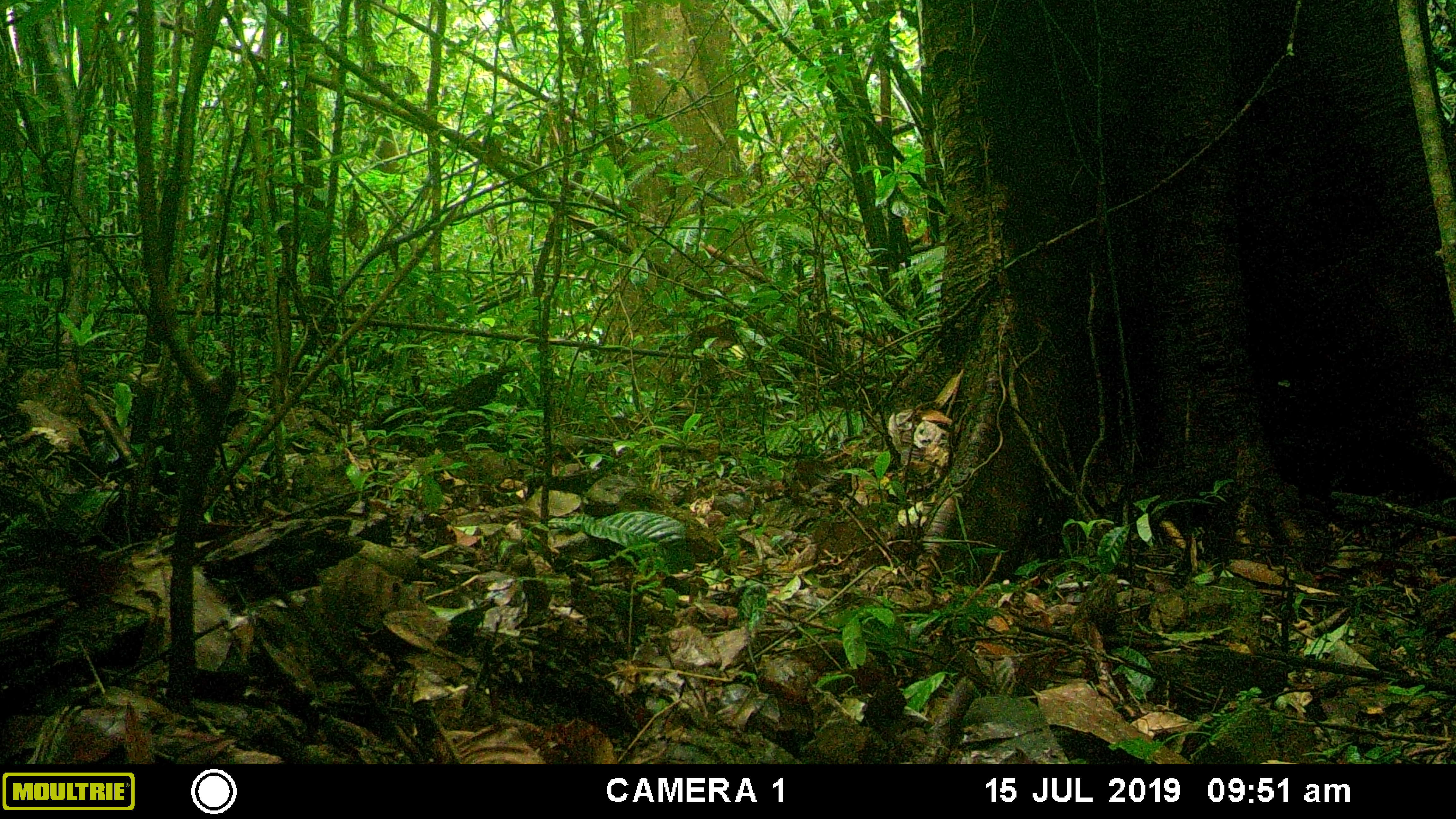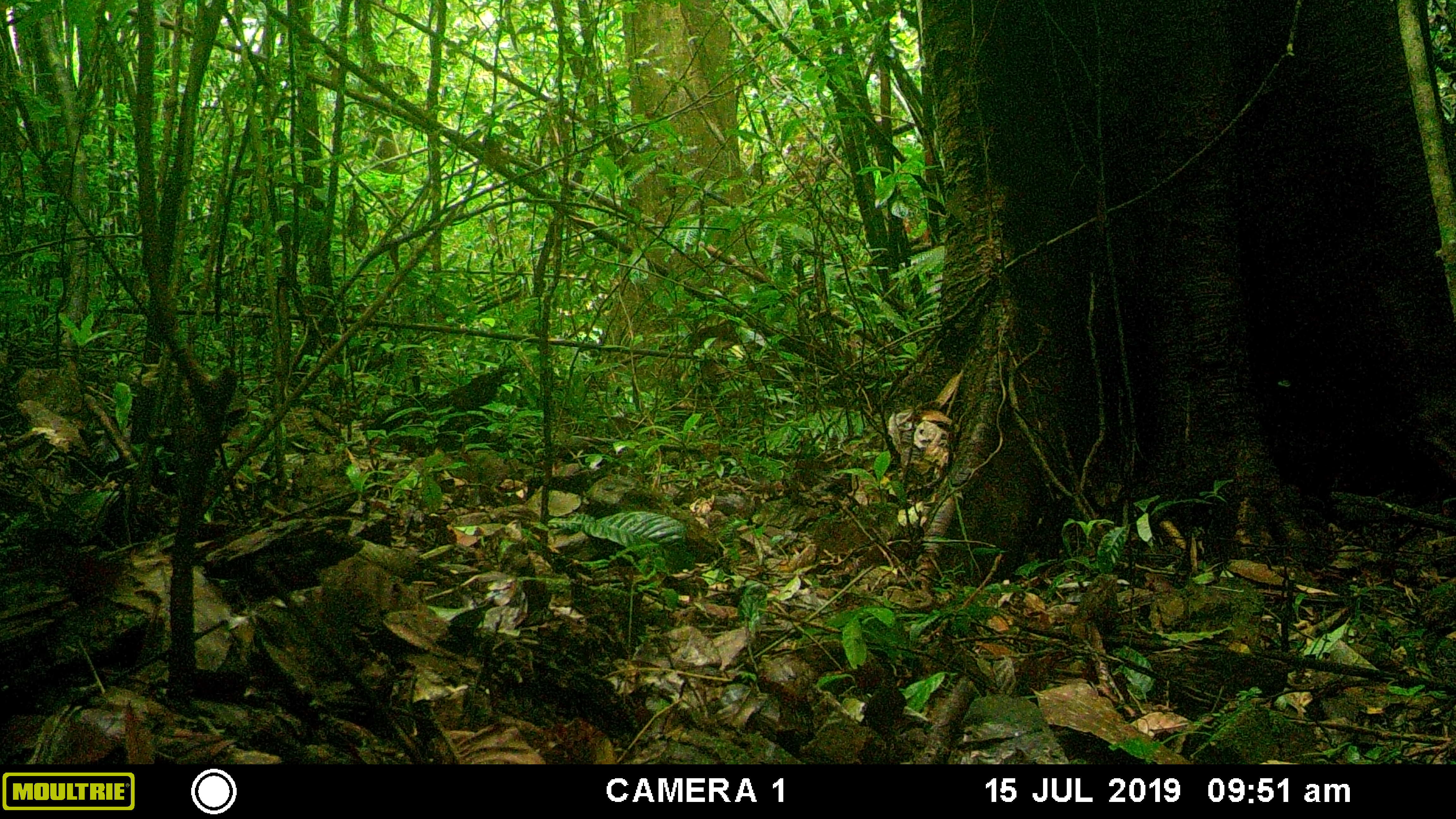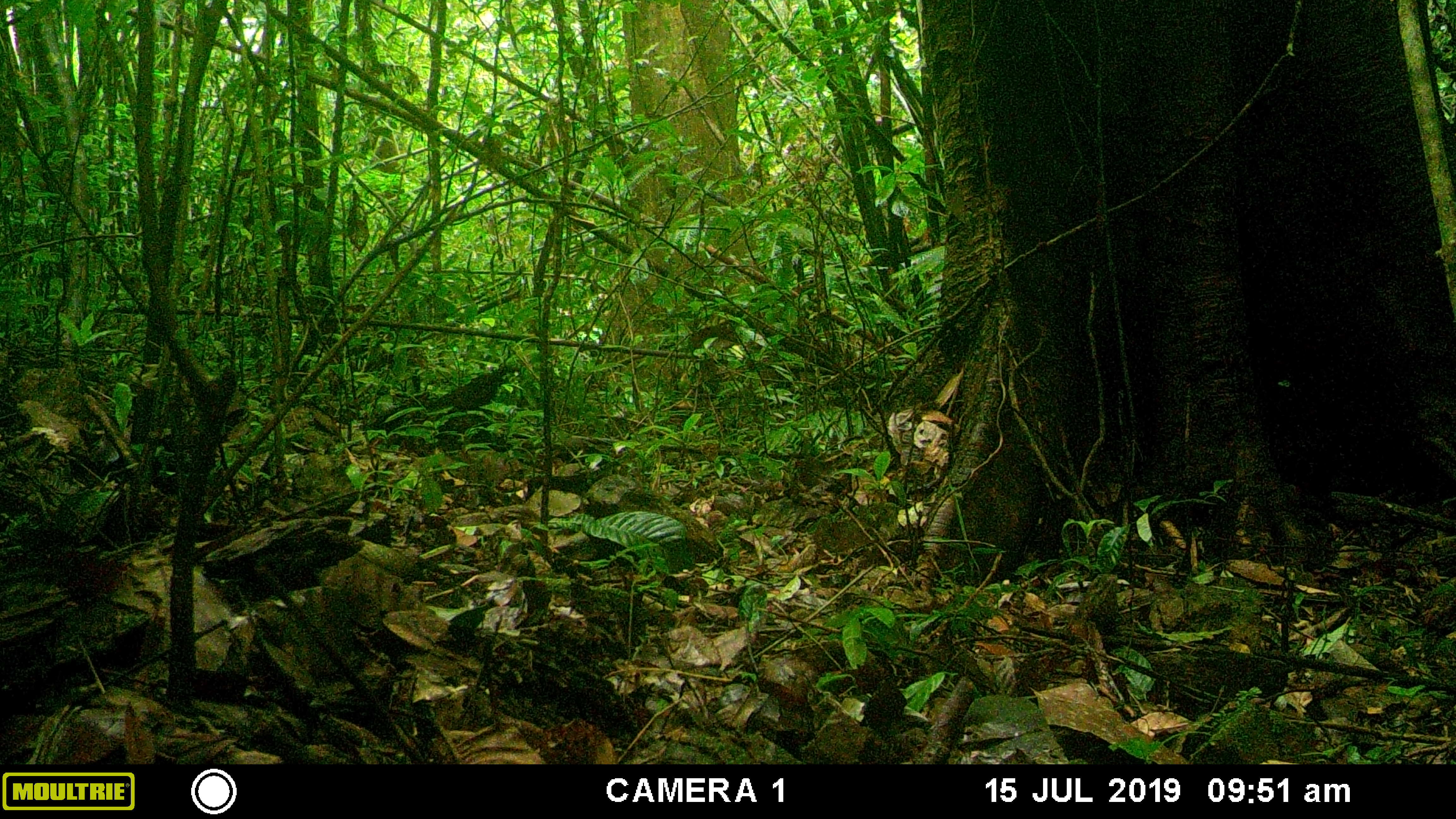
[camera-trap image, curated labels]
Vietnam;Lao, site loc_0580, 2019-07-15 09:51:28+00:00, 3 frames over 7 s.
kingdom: Animalia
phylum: Chordata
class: Mammalia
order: Artiodactyla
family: Suidae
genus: Sus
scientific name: Sus scrofa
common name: eurasian wild pig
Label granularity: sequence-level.